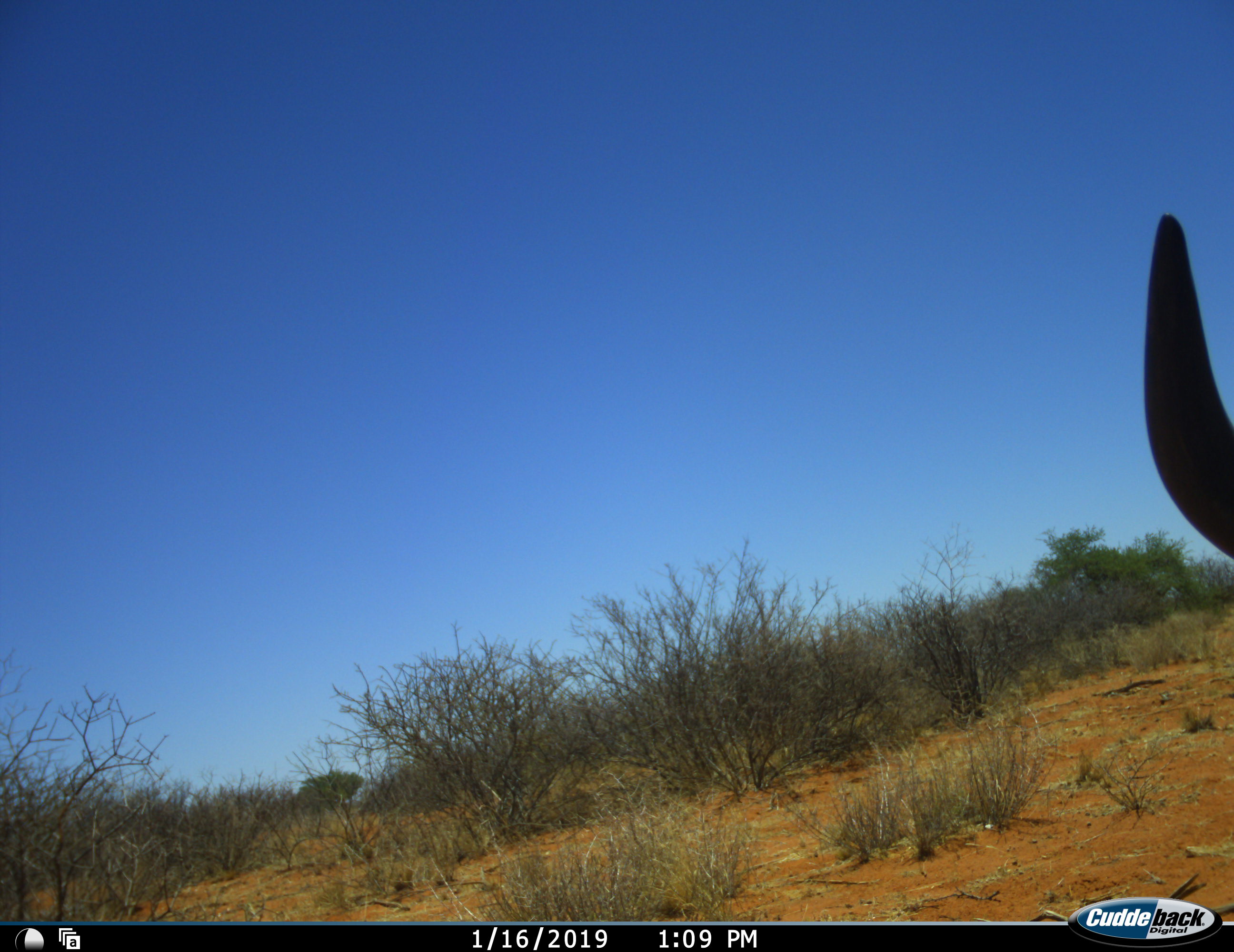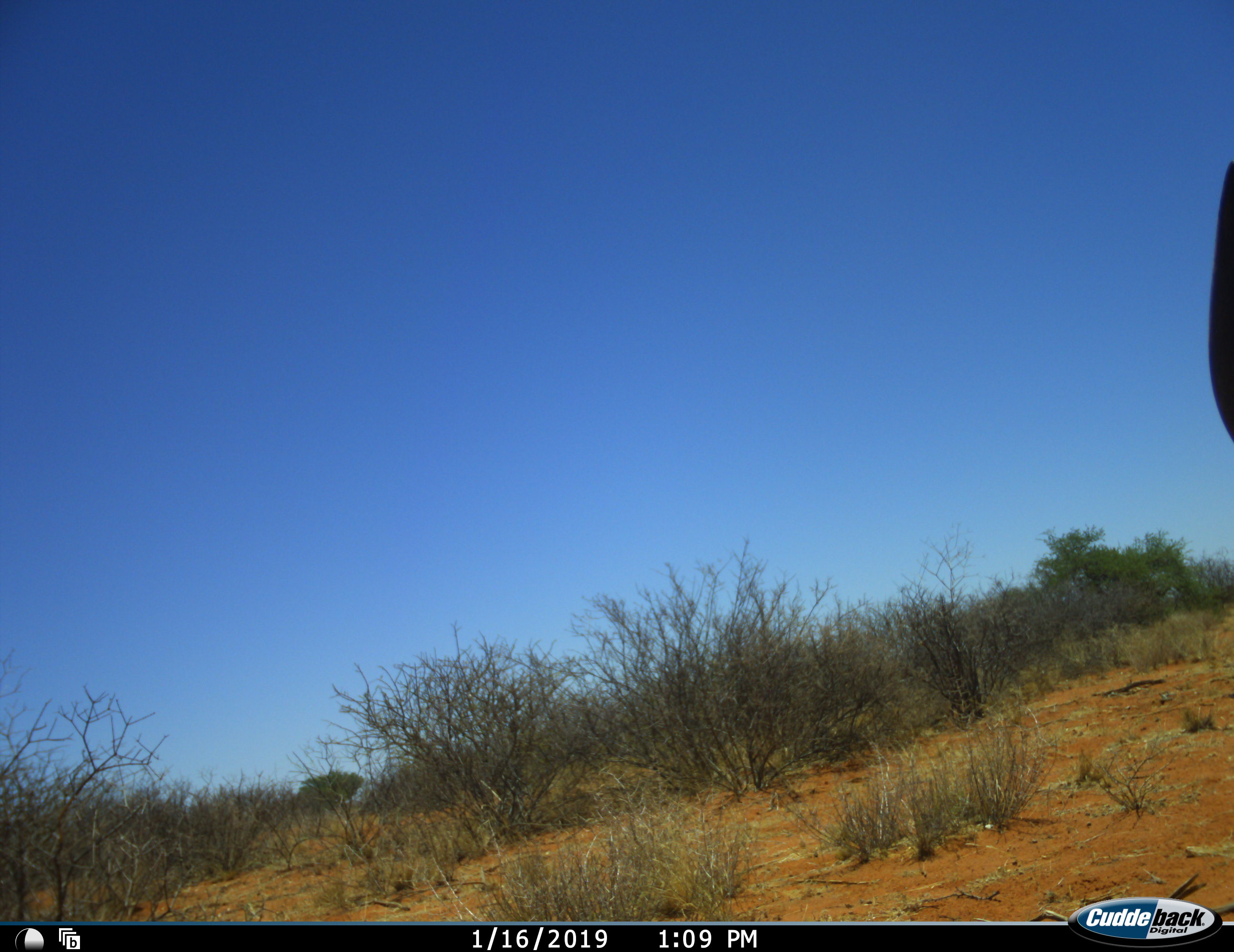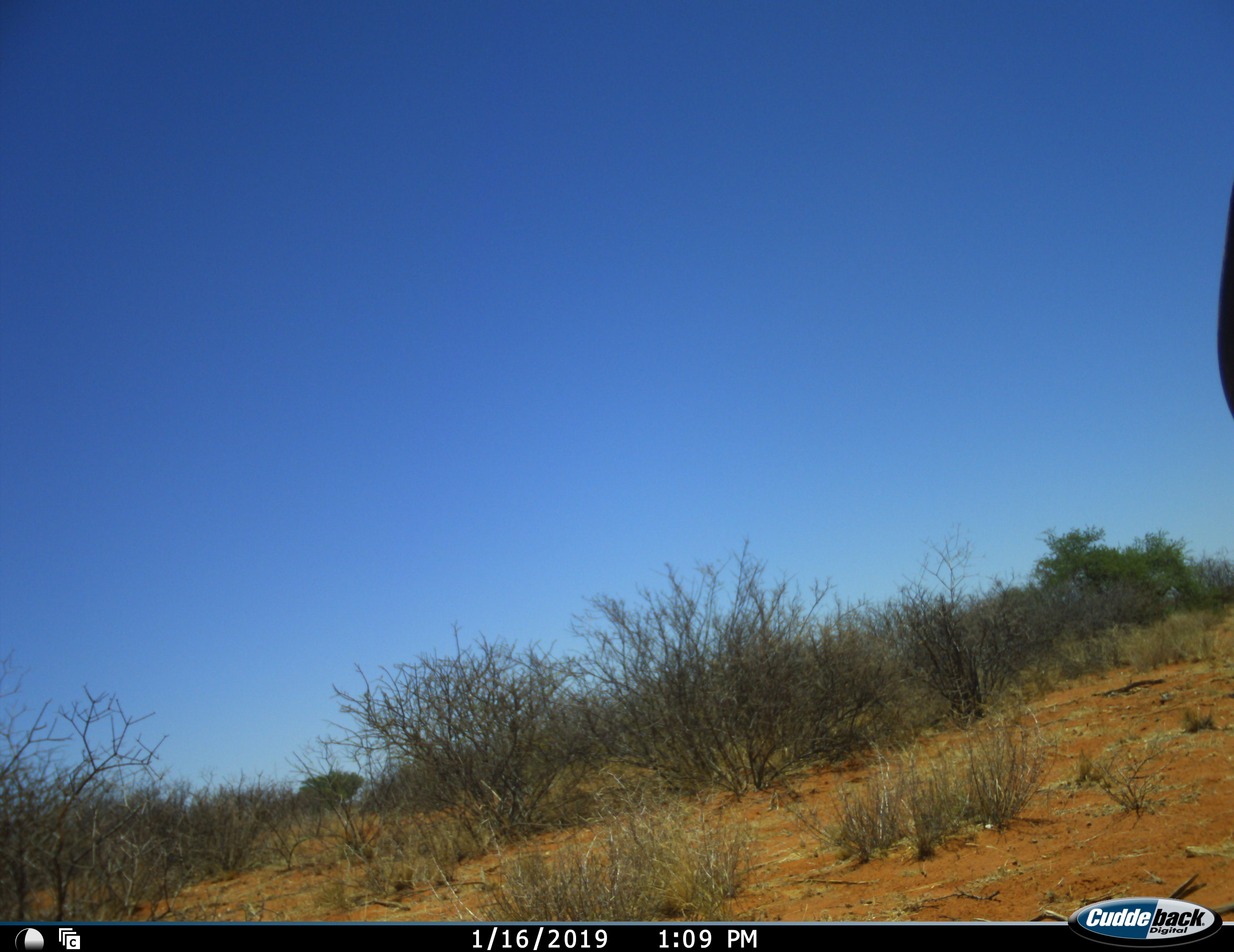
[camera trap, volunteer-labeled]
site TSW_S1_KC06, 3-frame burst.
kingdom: Animalia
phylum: Chordata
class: Mammalia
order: Artiodactyla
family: Bovidae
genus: Connochaetes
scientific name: Connochaetes taurinus taurinus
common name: blue wildebeest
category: wildebeestblue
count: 1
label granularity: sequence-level